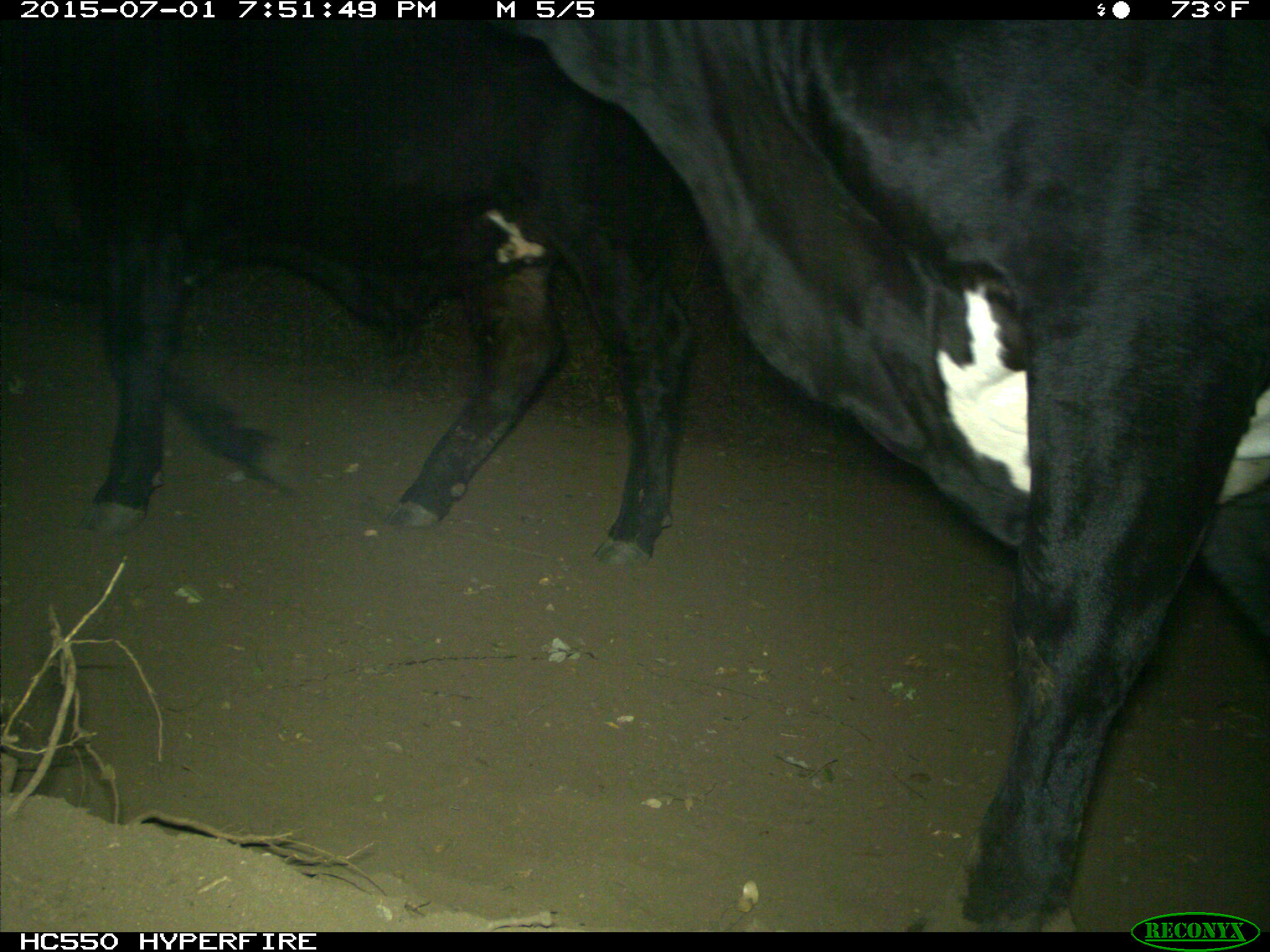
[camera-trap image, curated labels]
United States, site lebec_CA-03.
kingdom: Animalia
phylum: Chordata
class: Mammalia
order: Artiodactyla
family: Bovidae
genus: Bos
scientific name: Bos taurus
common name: domestic cow